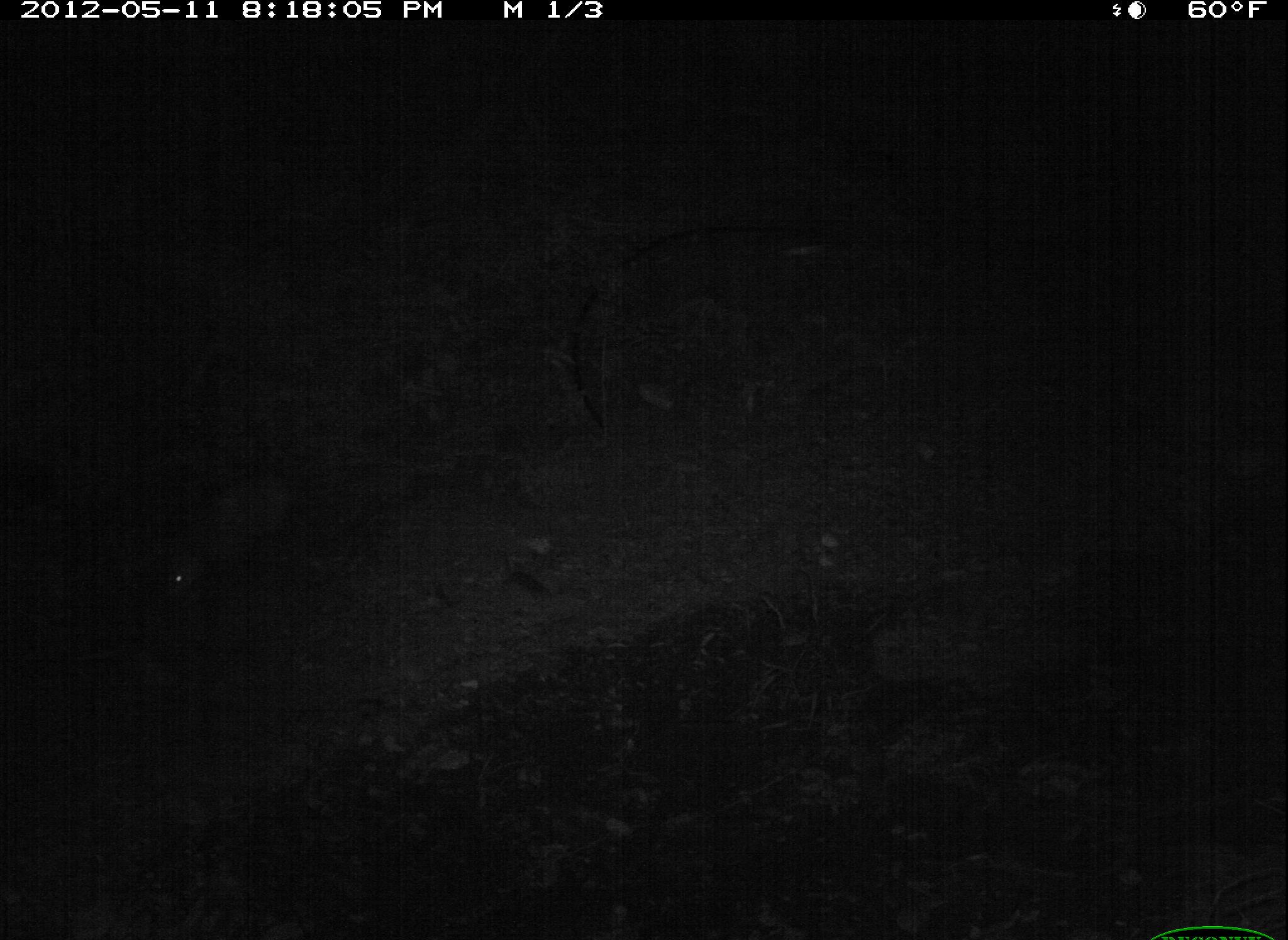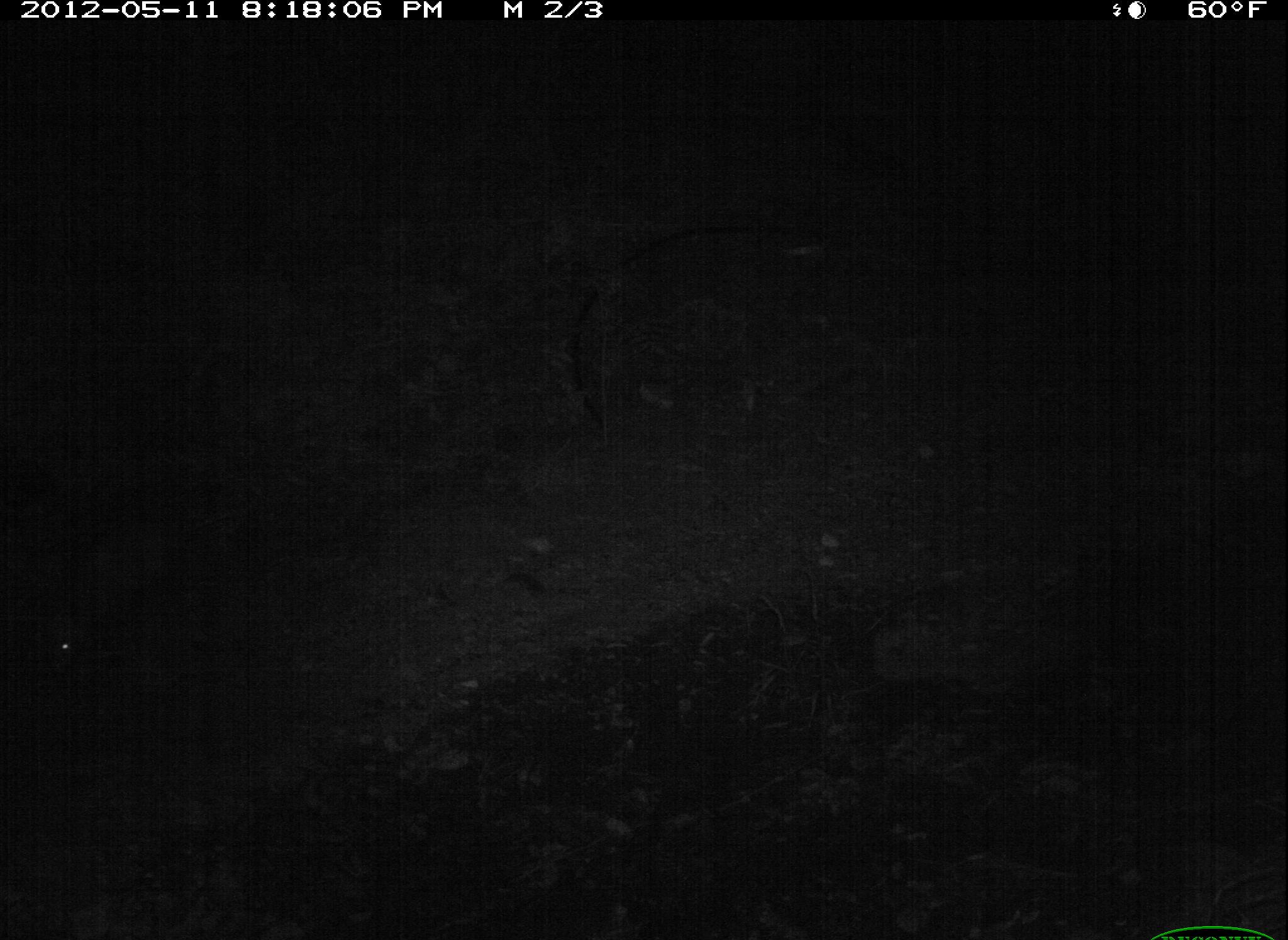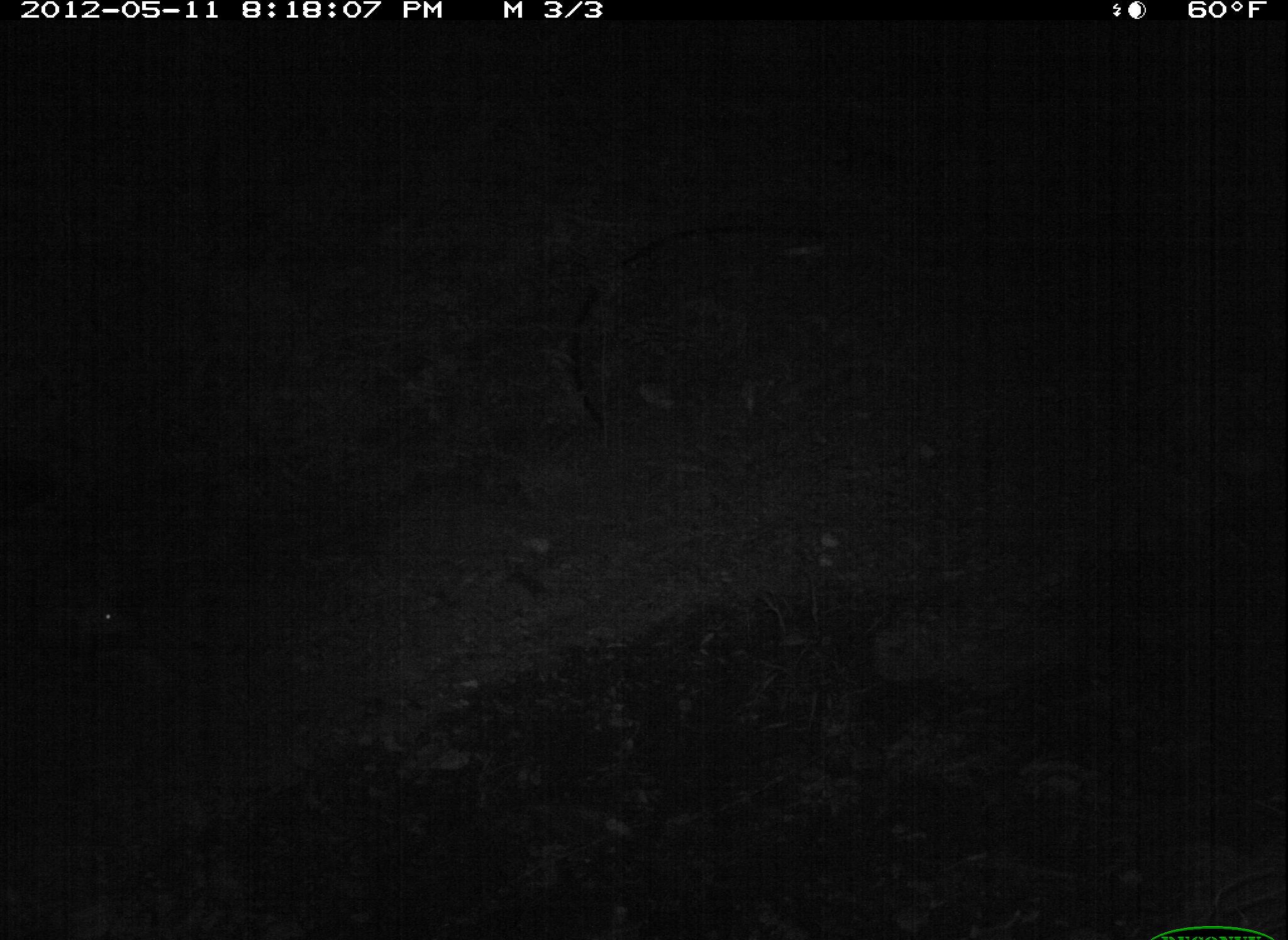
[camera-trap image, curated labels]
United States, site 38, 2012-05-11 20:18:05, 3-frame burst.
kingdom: Animalia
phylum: Chordata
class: Mammalia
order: Didelphimorphia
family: Didelphidae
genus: Didelphis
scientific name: Didelphis virginiana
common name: virginia opossum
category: opossum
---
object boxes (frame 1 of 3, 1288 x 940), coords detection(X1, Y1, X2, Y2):
opossum: detection(153, 459, 296, 609)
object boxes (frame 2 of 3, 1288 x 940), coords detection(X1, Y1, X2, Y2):
opossum: detection(0, 512, 251, 723)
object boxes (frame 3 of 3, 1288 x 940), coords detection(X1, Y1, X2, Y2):
opossum: detection(56, 520, 351, 702)